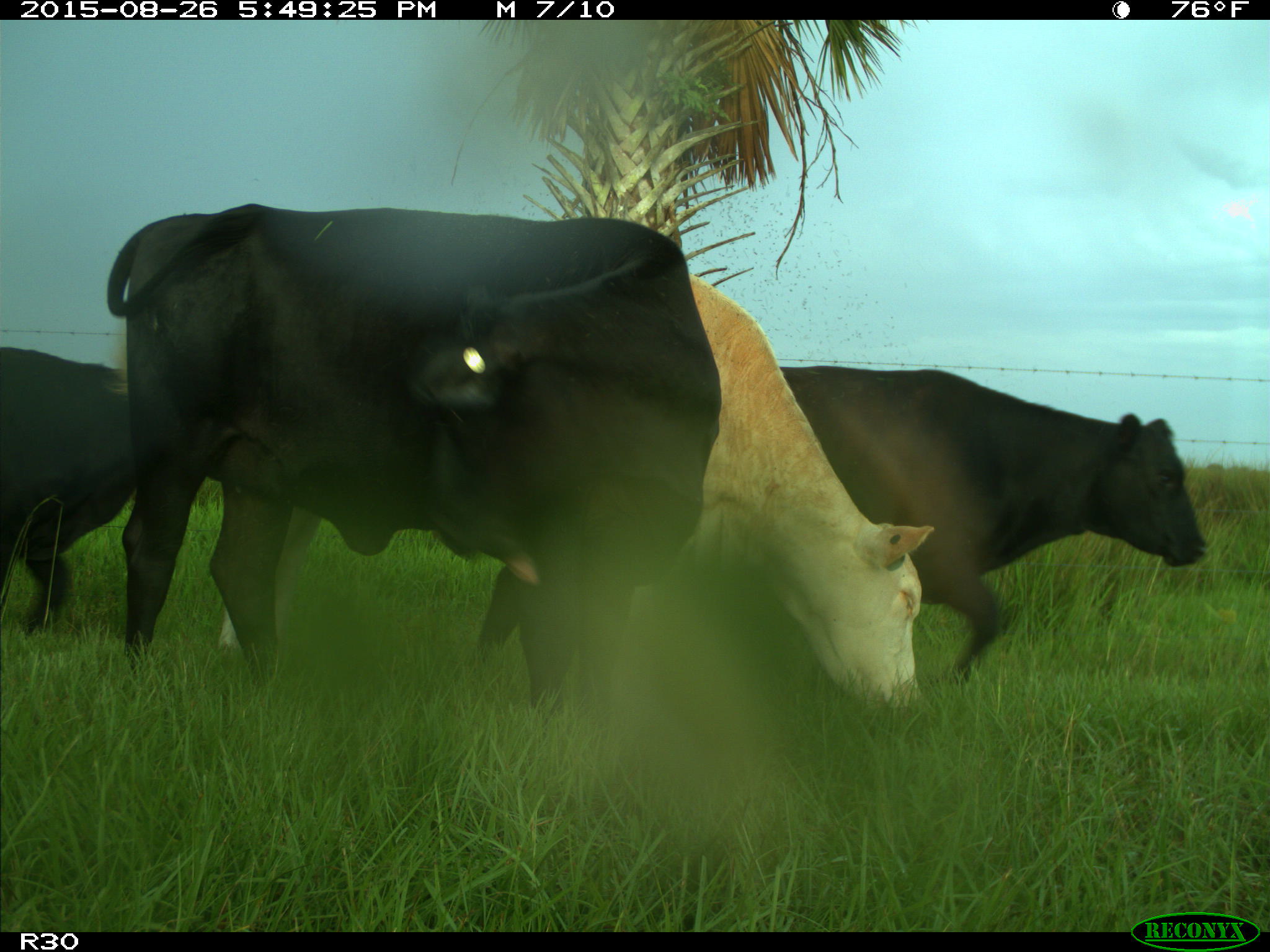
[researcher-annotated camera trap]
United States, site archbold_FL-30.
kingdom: Animalia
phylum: Chordata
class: Mammalia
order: Artiodactyla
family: Bovidae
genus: Bos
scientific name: Bos taurus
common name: domestic cow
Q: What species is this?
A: Bos taurus (domestic cow).